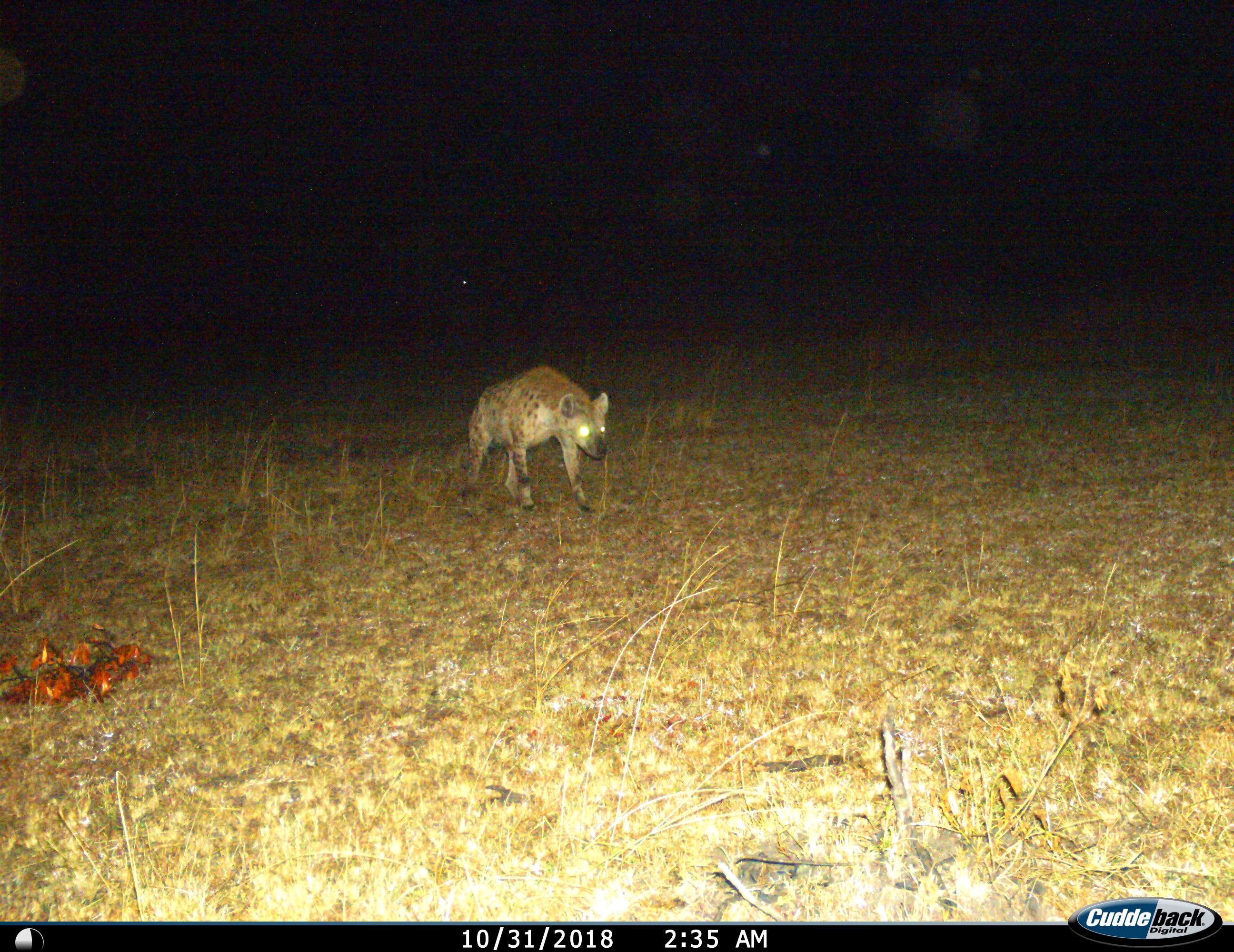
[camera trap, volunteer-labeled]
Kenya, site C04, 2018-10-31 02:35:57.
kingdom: Animalia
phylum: Chordata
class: Mammalia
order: Carnivora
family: Hyaenidae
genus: Crocuta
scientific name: Crocuta crocuta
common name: spotted hyena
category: hyenaspotted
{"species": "hyenaspotted (spotted hyena) (Crocuta crocuta)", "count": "1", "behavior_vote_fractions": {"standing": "30%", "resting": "0%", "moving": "80%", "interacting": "0%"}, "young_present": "0%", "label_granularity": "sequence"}